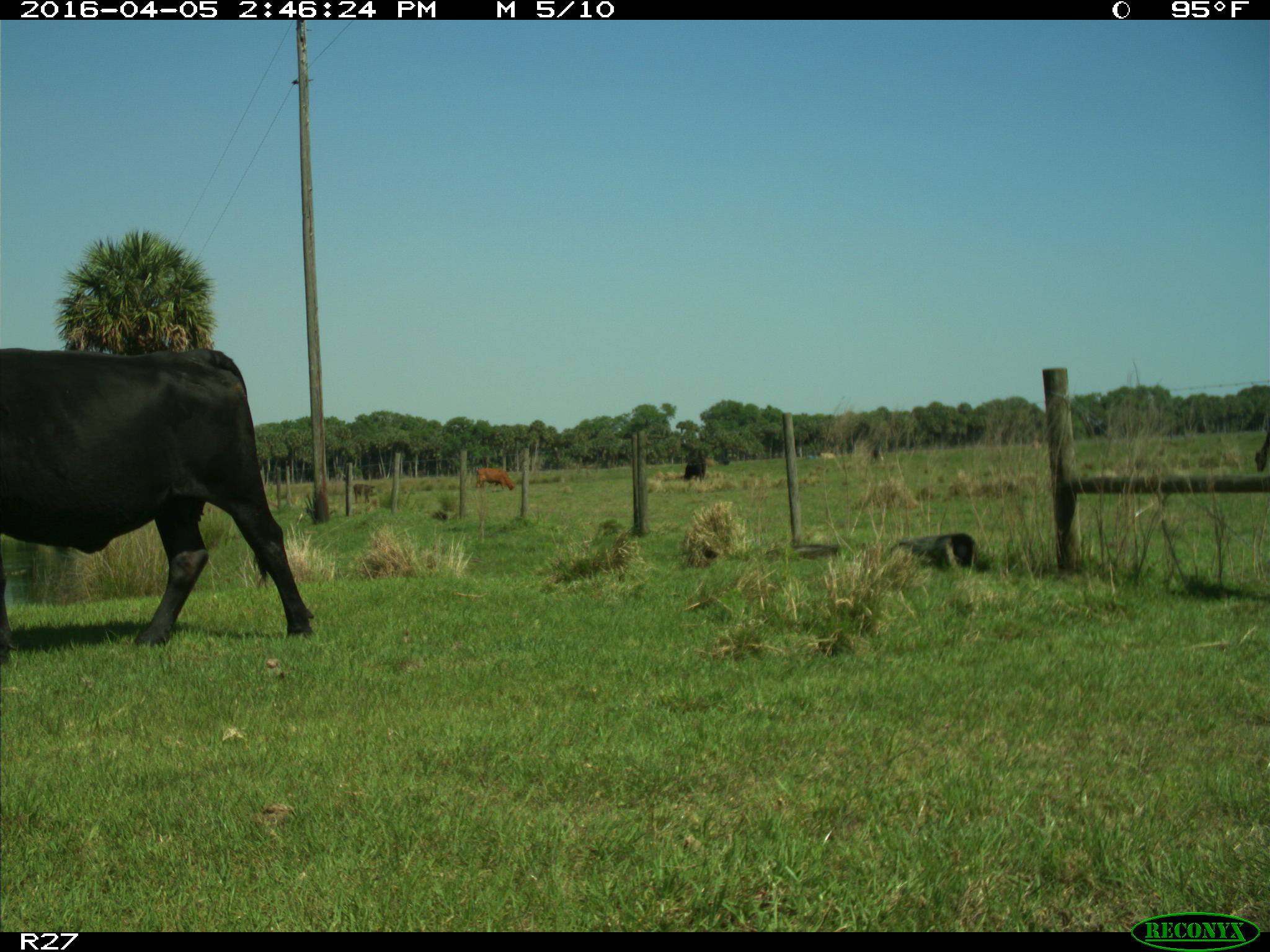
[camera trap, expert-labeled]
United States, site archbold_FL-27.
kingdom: Animalia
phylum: Chordata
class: Mammalia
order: Artiodactyla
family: Bovidae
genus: Bos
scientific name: Bos taurus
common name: domestic cow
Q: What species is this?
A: Bos taurus (domestic cow).